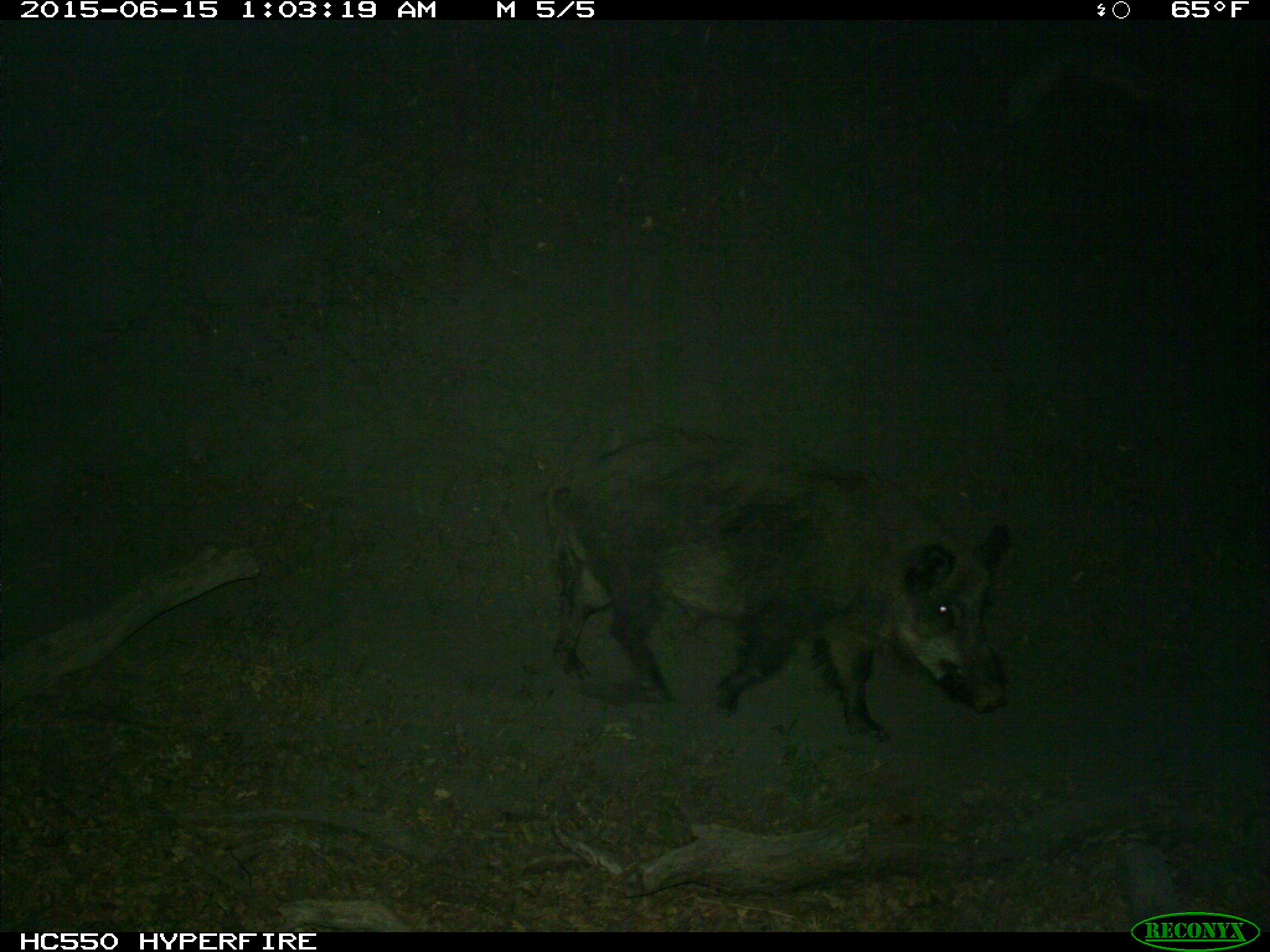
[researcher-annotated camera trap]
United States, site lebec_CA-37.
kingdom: Animalia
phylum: Chordata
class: Mammalia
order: Artiodactyla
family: Suidae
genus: Sus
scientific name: Sus scrofa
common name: wild boar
Sus scrofa (wild boar).